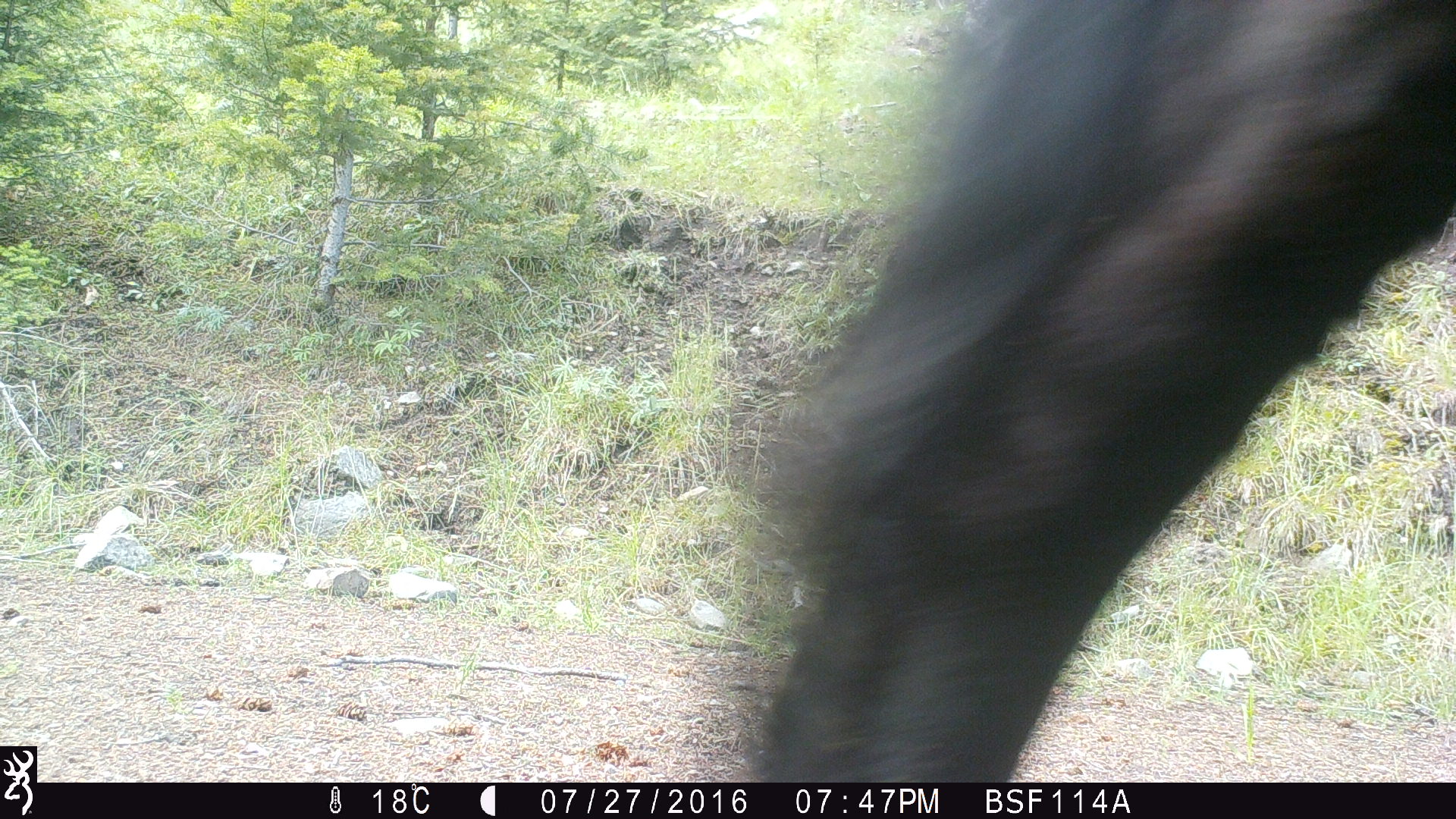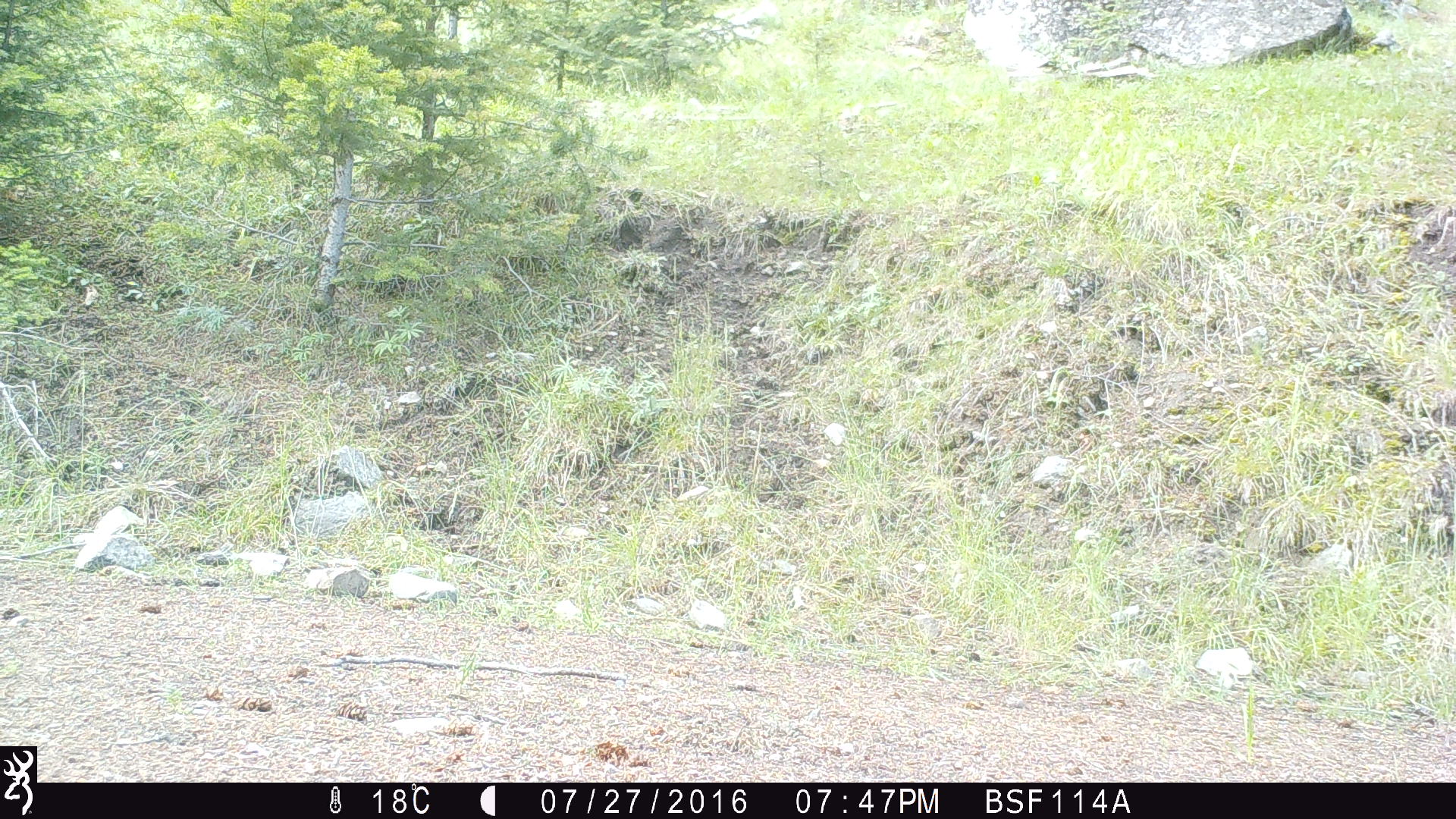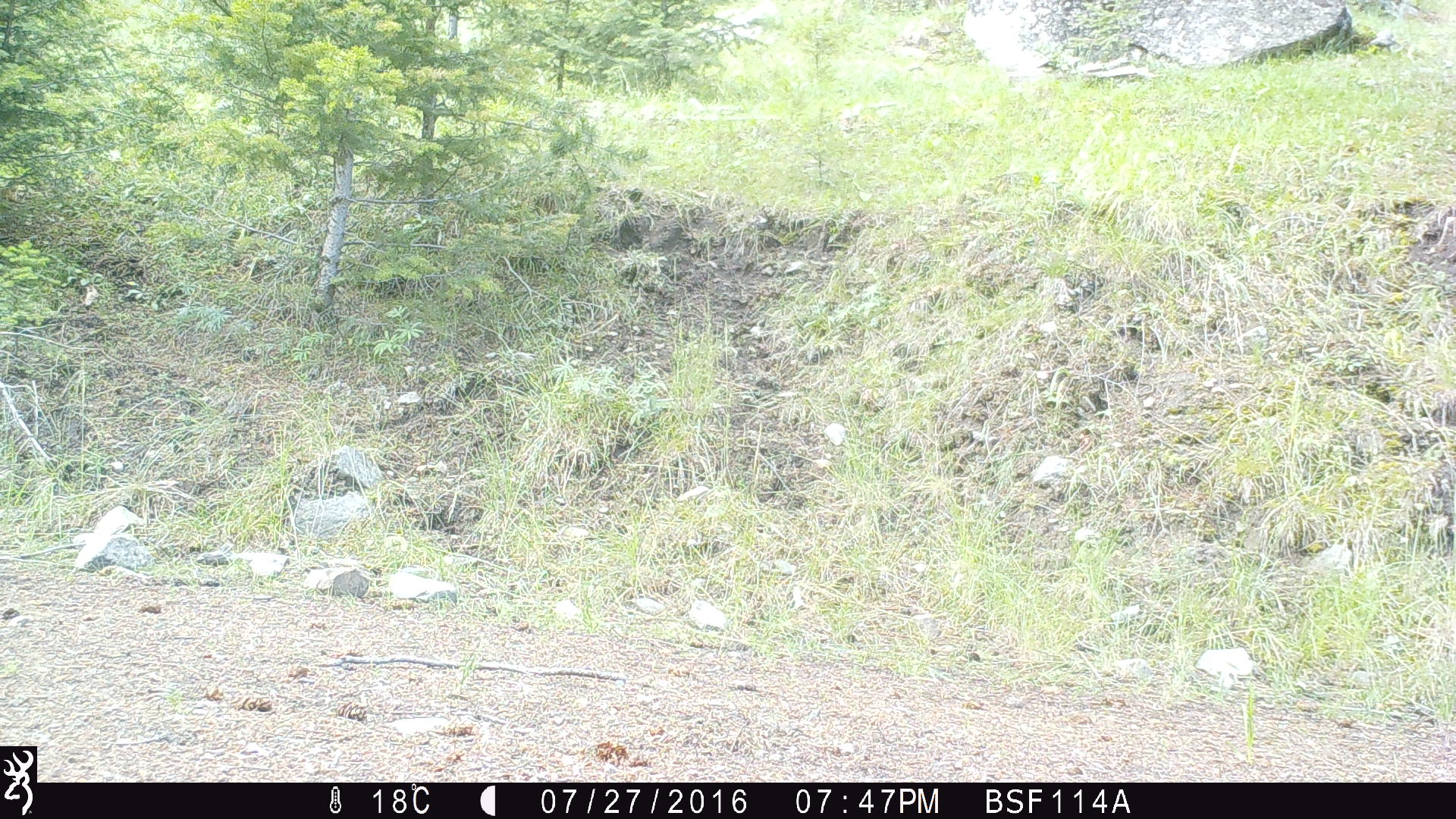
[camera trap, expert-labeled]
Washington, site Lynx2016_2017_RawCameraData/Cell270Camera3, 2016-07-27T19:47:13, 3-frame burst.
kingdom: Animalia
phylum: Chordata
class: Mammalia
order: Artiodactyla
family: Bovidae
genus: Bos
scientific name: Bos taurus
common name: domestic cattle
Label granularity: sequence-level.